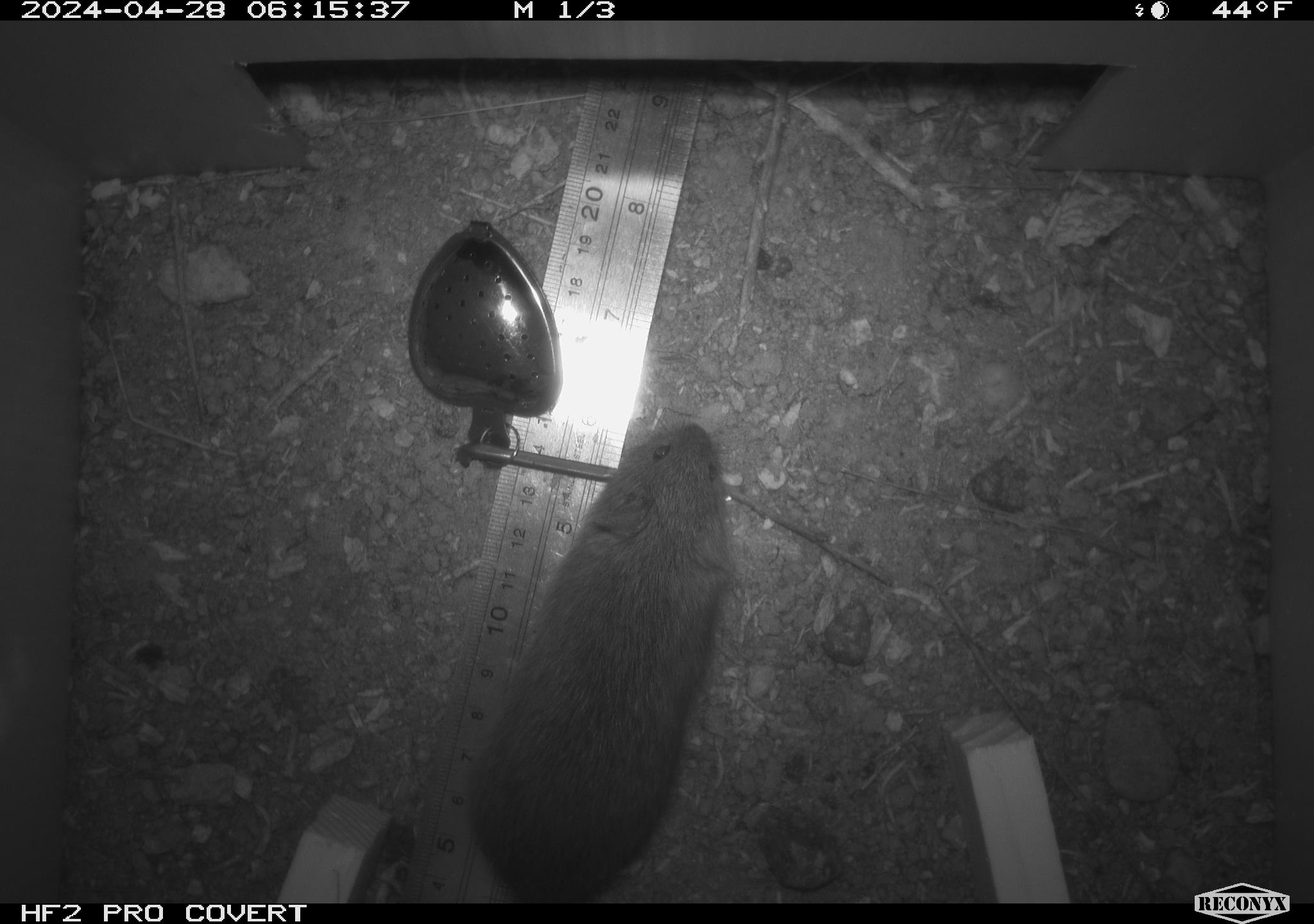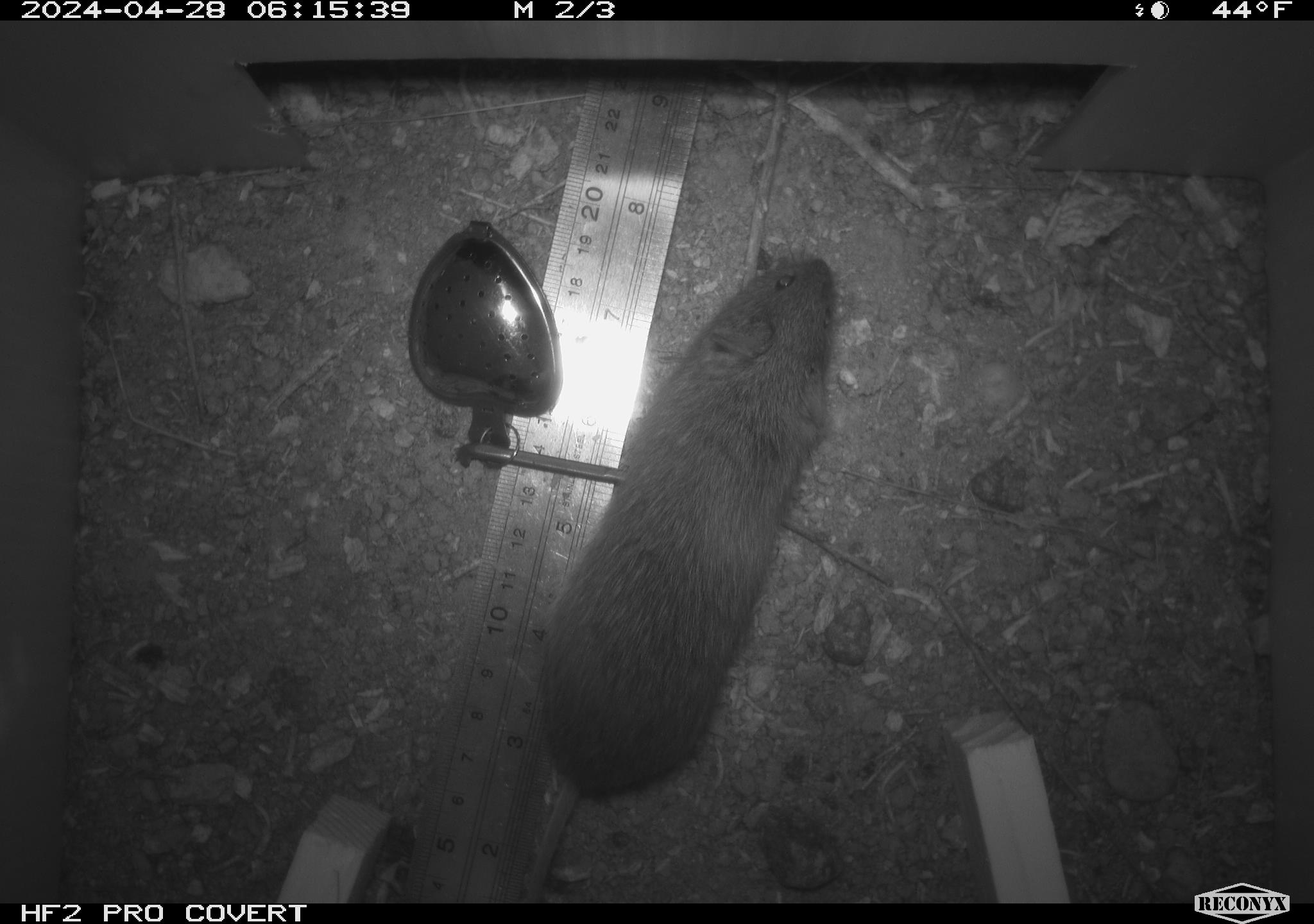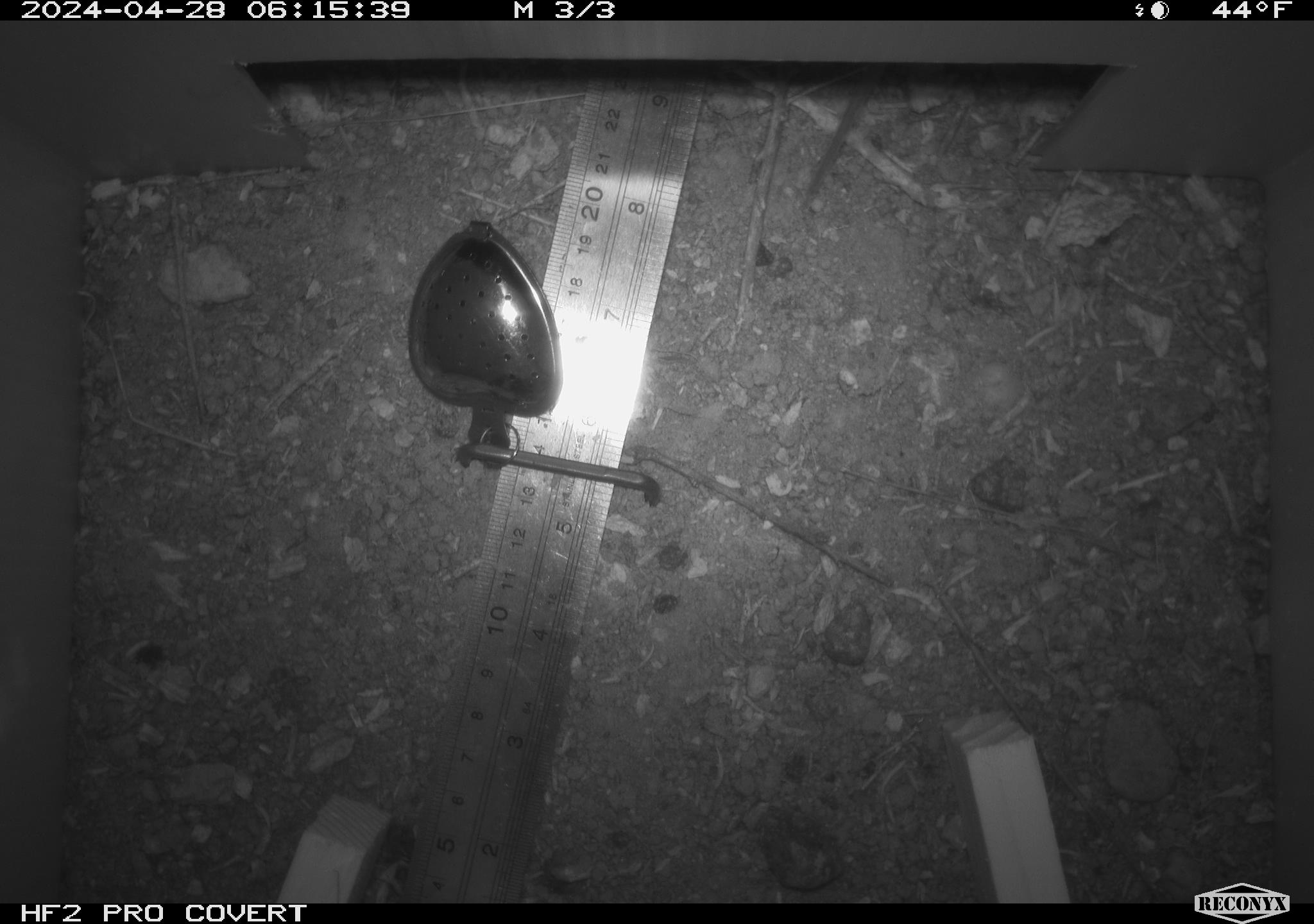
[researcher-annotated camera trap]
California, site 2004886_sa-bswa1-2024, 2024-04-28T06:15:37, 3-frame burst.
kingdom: Animalia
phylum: Chordata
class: Mammalia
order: Rodentia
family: Cricetidae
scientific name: Arvicolinae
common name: voles, lemmings, and muskrats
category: arvicolinae subfamily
Arvicolinae subfamily (voles, lemmings, and muskrats) (Arvicolinae).